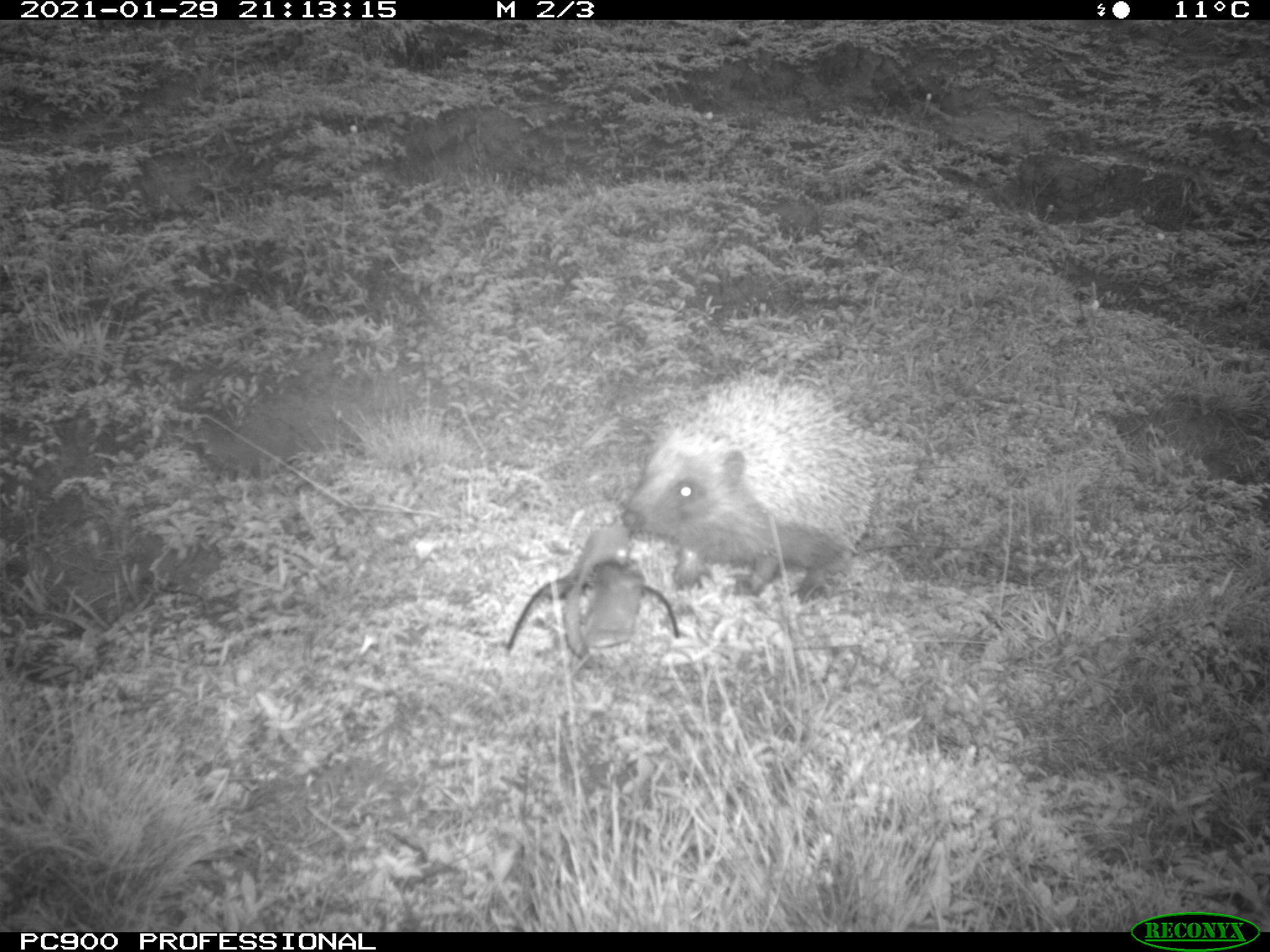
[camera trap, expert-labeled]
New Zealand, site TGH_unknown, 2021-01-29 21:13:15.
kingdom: Animalia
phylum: Chordata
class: Mammalia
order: Eulipotyphla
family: Erinaceidae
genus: Erinaceus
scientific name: Erinaceus europaeus europaeus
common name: european hedgehog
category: hedgehog